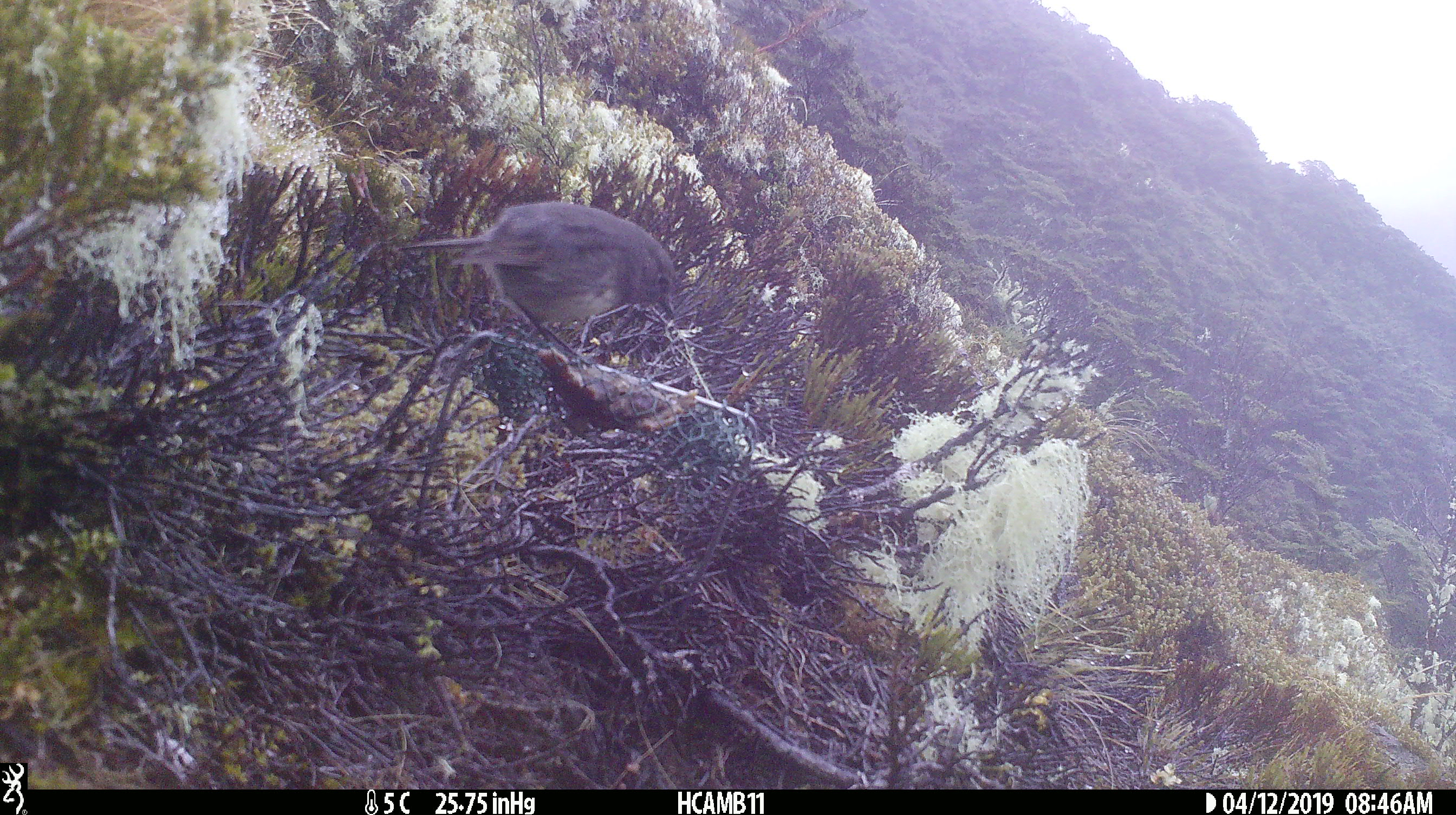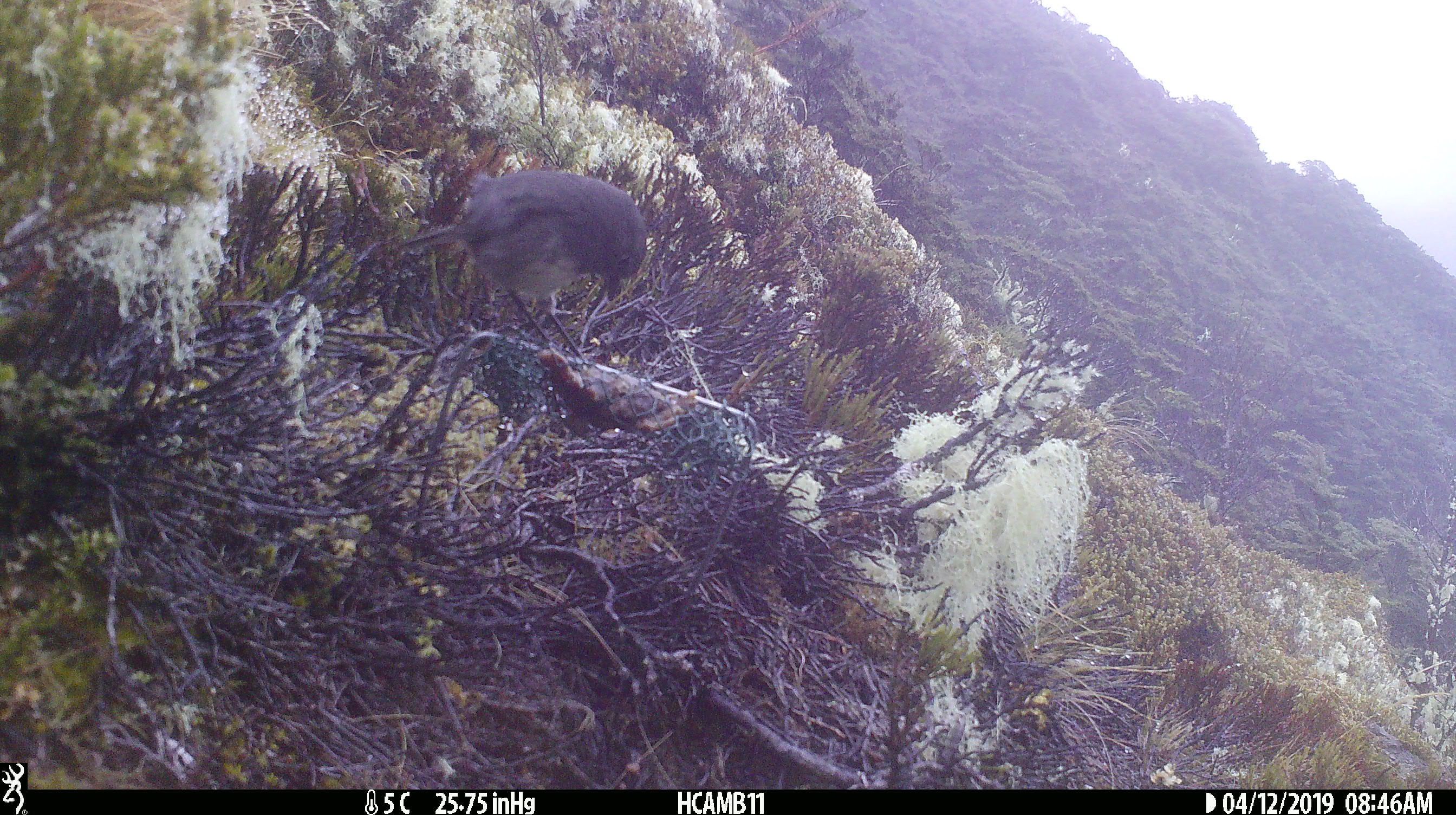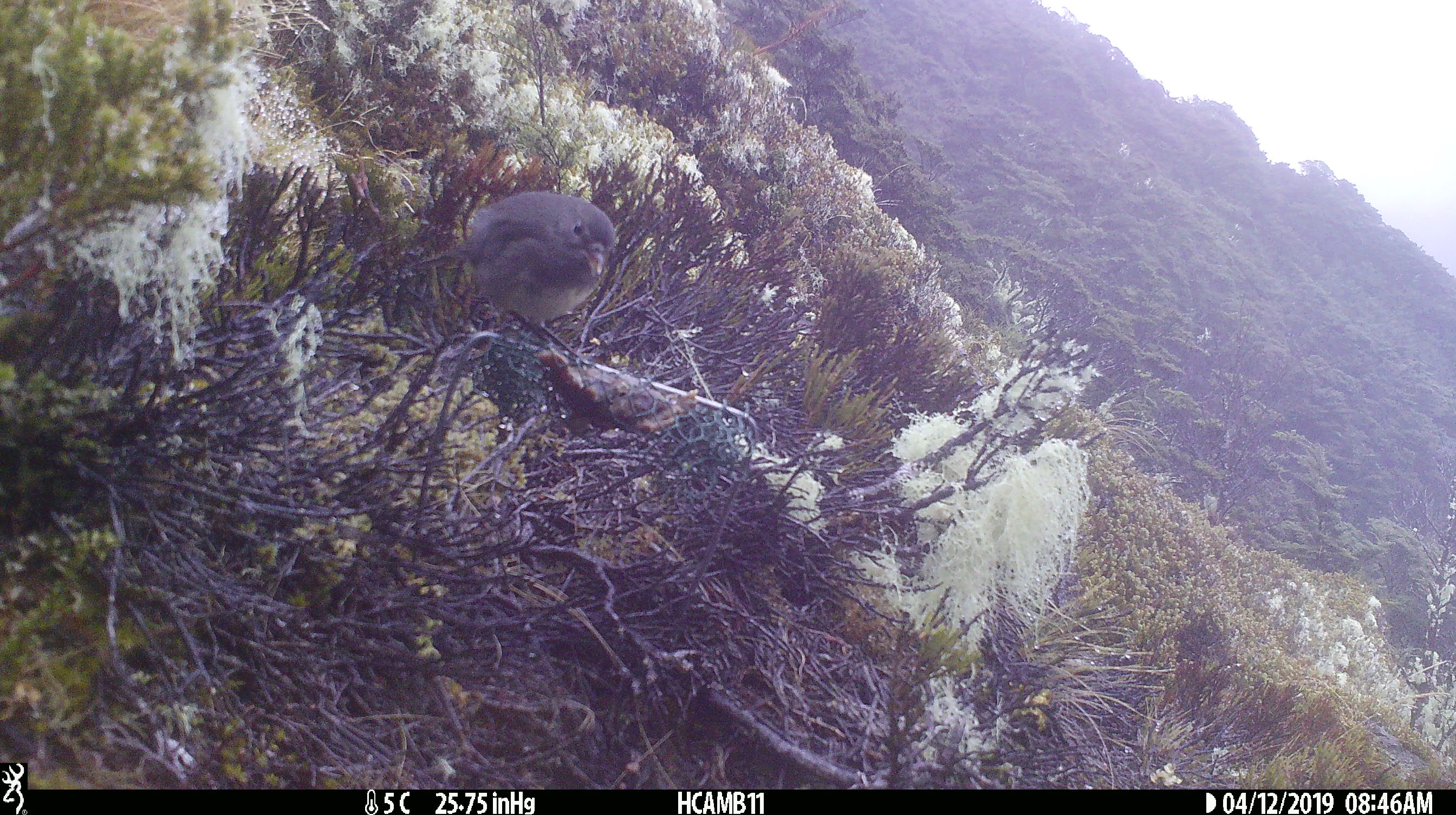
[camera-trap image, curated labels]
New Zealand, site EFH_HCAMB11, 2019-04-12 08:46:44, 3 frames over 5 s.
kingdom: Animalia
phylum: Chordata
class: Aves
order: Passeriformes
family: Petroicidae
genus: Petroica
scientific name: Petroica australis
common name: new zealand robin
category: robin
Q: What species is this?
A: Robin (new zealand robin) (Petroica australis).